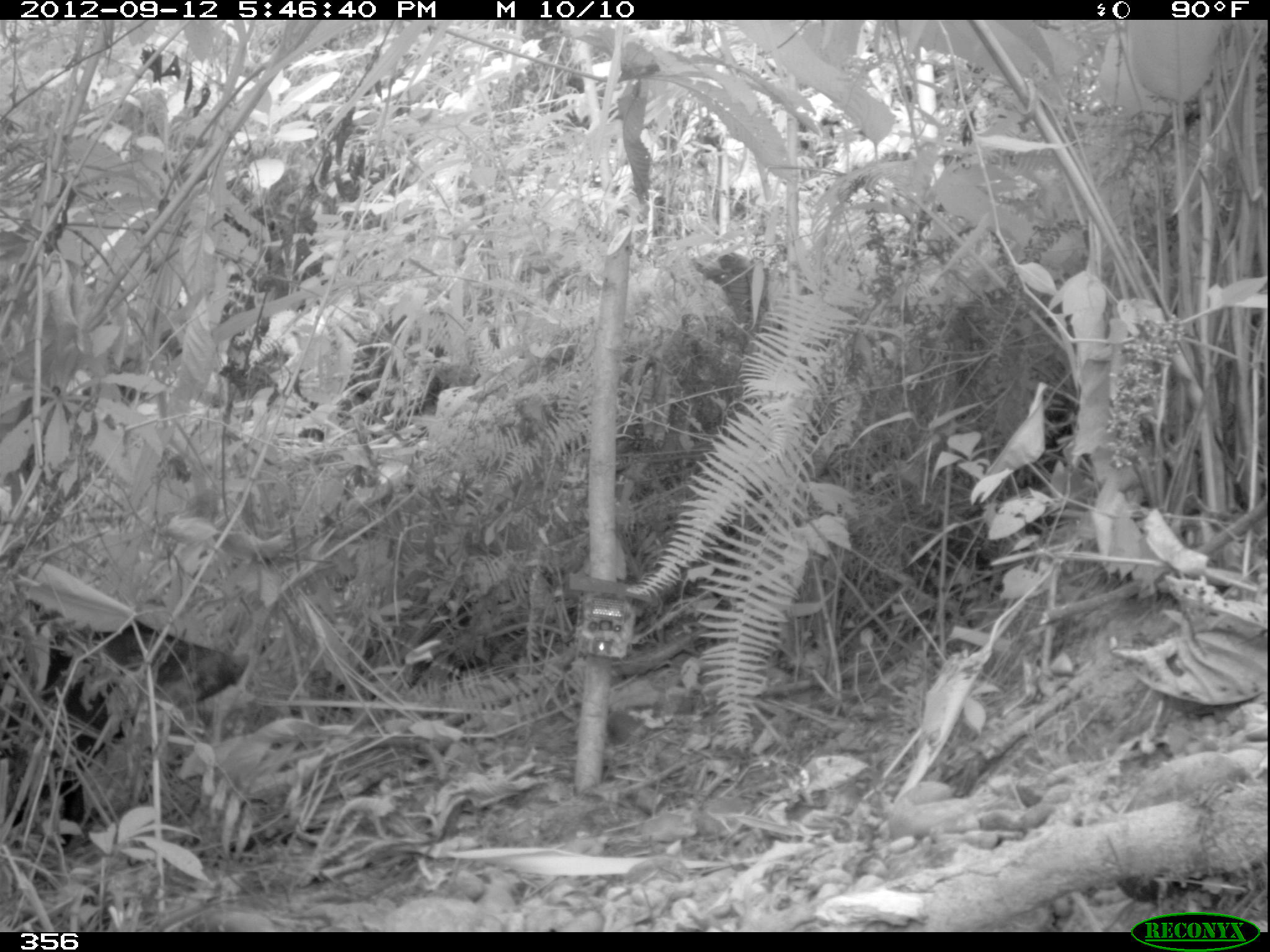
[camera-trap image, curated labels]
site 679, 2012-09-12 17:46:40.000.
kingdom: Animalia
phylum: Chordata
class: Mammalia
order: Artiodactyla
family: Tayassuidae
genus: Tayassu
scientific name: Tayassu pecari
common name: white-lipped peccary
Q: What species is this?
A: Tayassu pecari (white-lipped peccary).